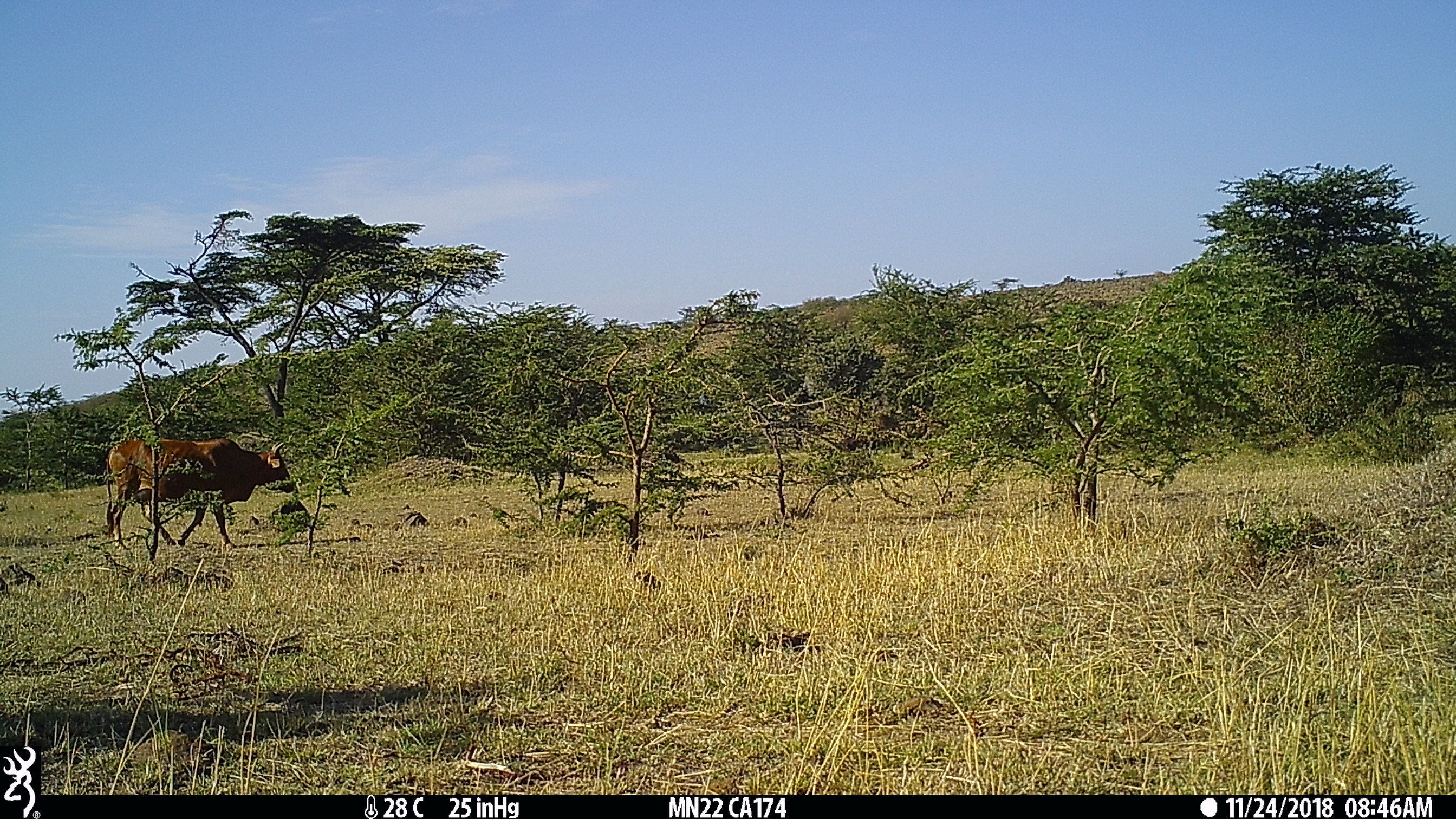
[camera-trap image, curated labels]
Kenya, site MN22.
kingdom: Animalia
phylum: Chordata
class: Mammalia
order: Artiodactyla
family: Bovidae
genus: Bos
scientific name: Bos taurus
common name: cattle